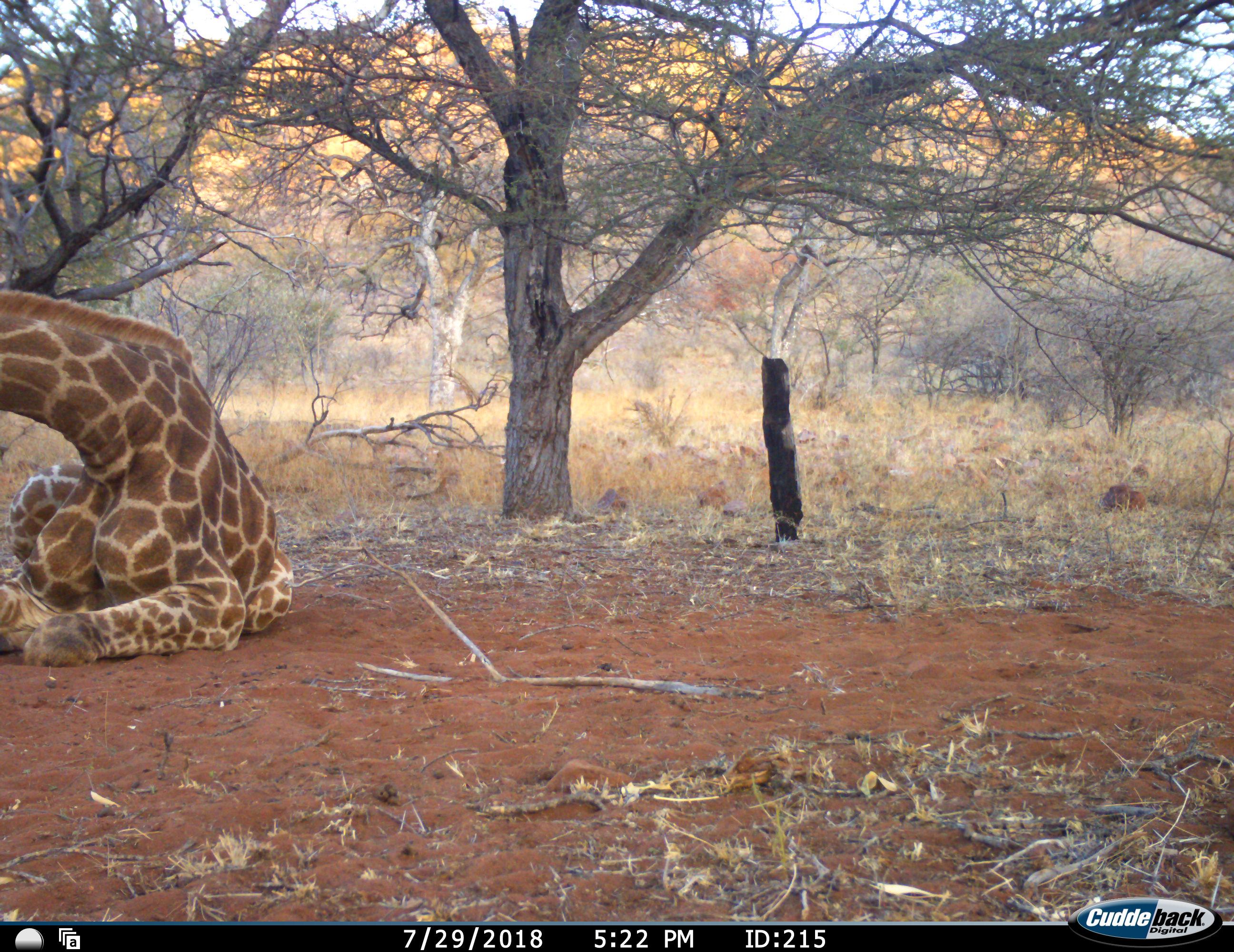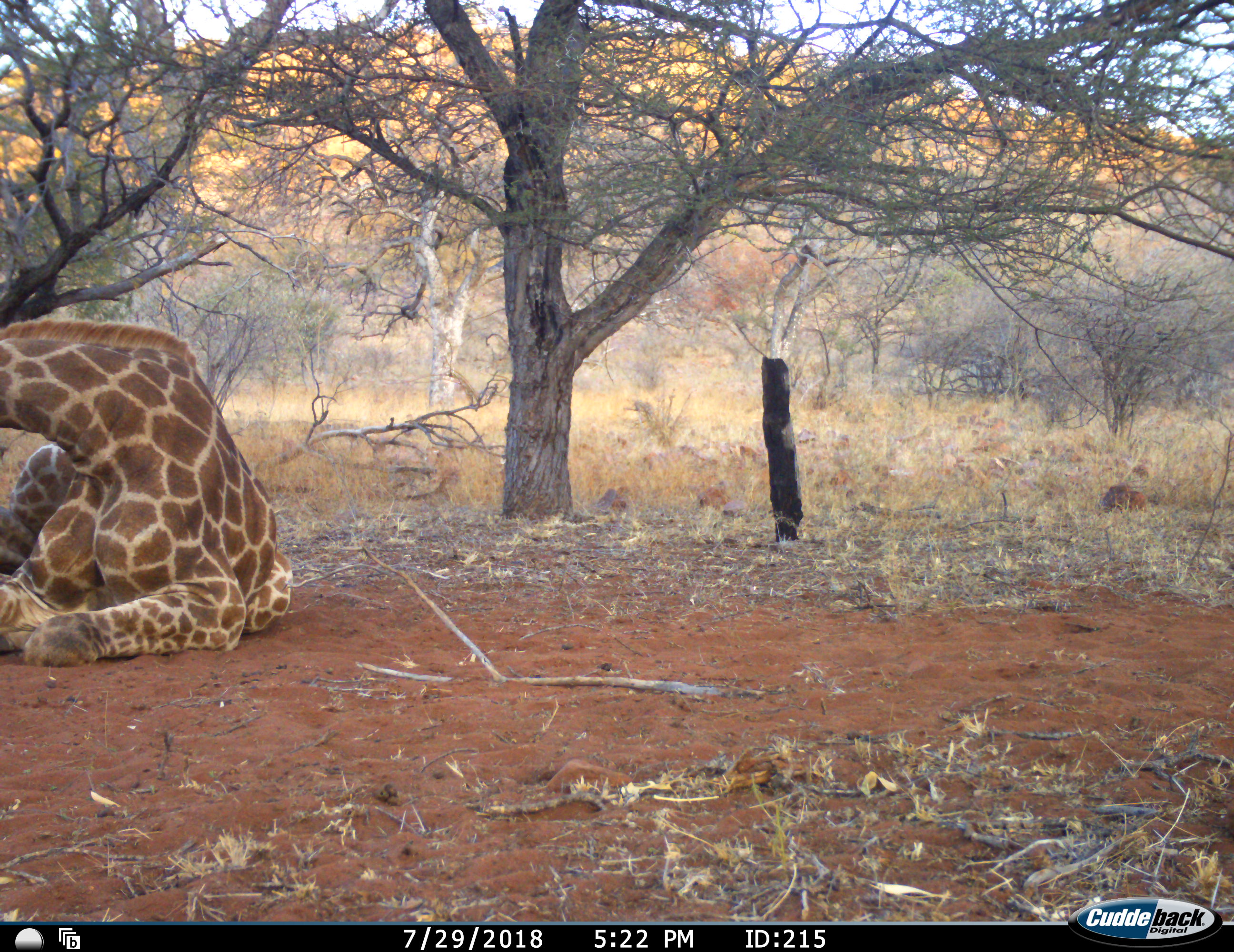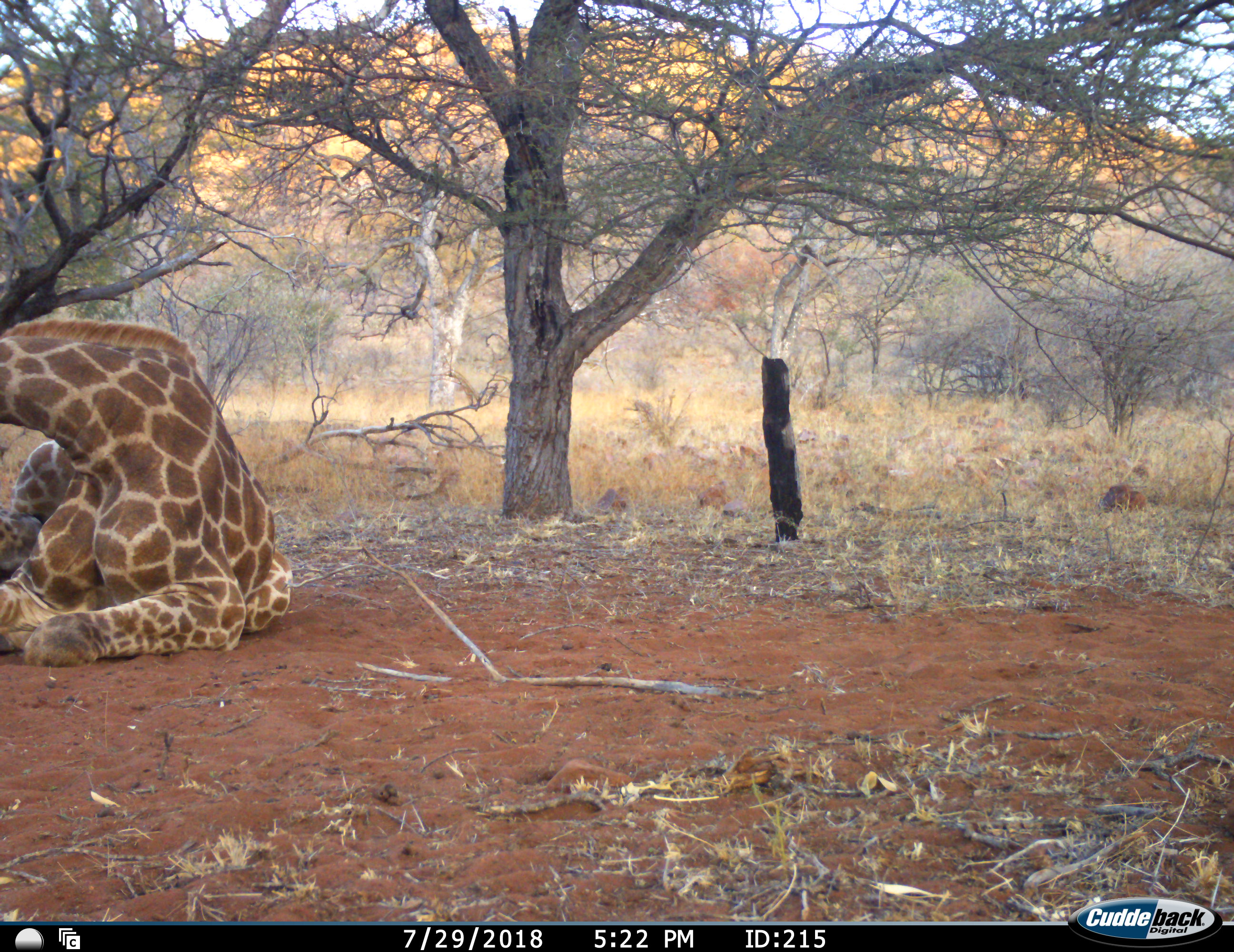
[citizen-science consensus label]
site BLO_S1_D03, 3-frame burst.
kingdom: Animalia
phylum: Chordata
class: Mammalia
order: Artiodactyla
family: Giraffidae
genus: Giraffa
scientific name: Giraffa camelopardalis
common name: giraffe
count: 1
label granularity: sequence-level